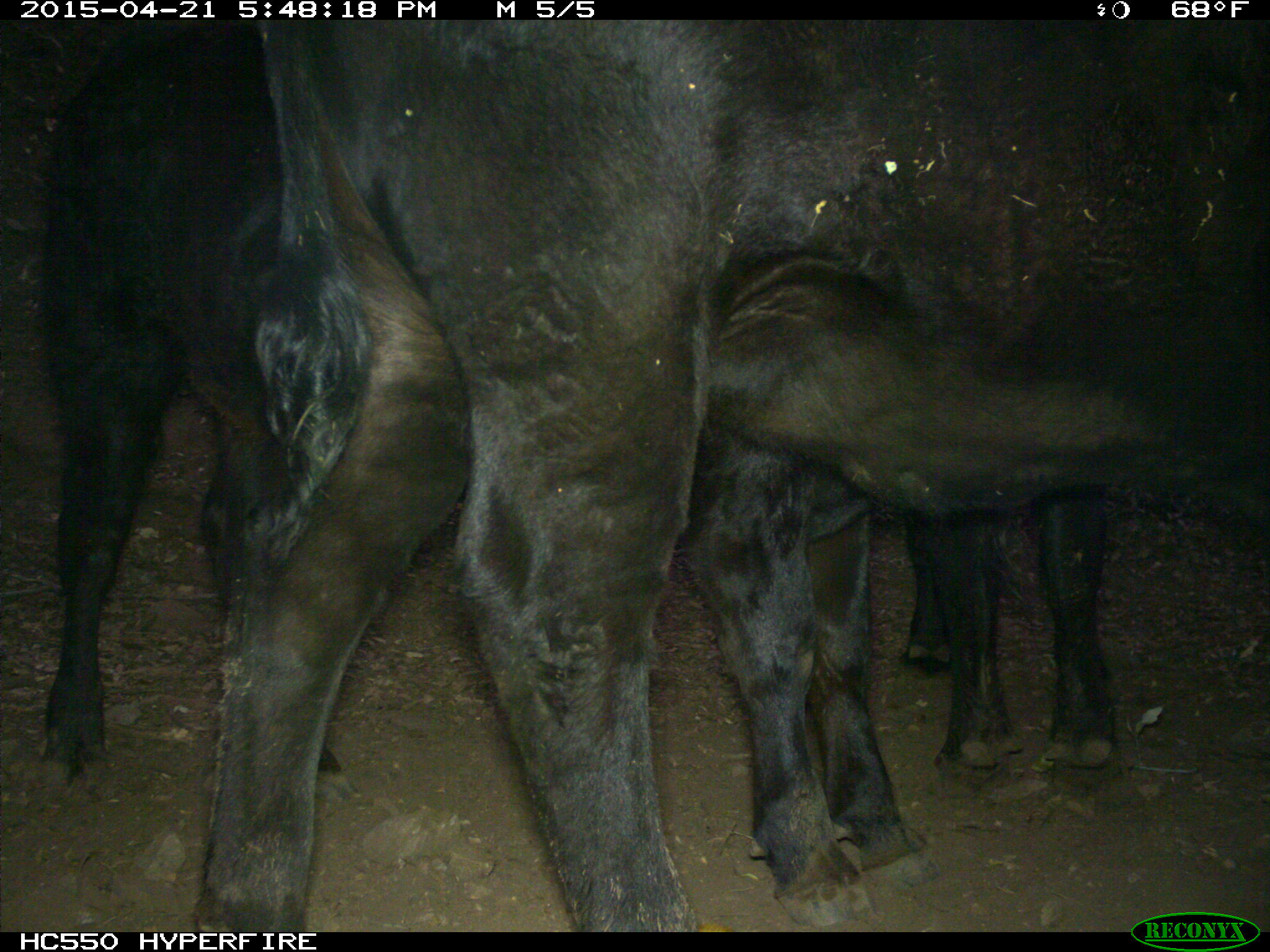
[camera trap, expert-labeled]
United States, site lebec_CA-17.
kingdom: Animalia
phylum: Chordata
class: Mammalia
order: Artiodactyla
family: Bovidae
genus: Bos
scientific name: Bos taurus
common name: domestic cow